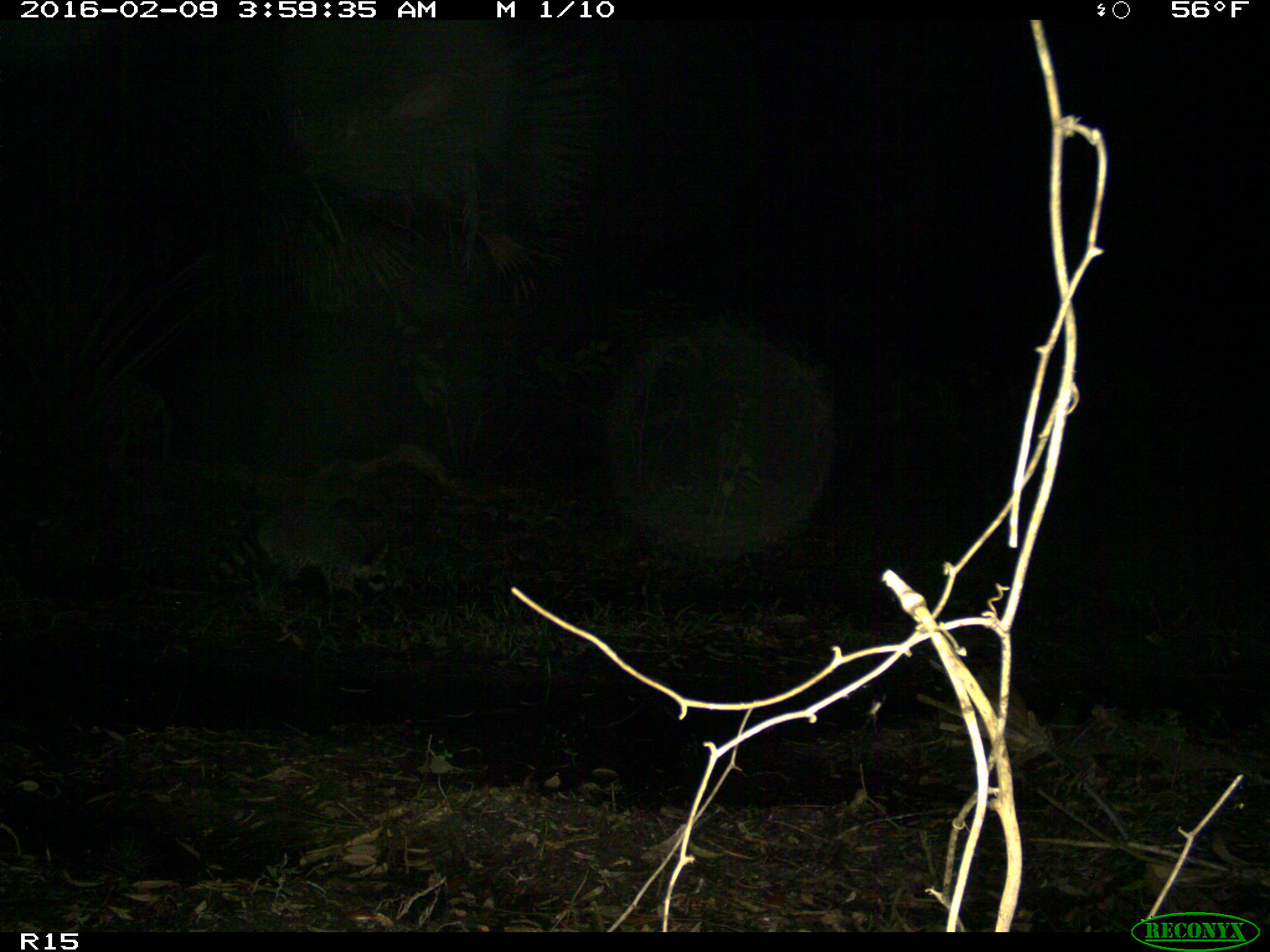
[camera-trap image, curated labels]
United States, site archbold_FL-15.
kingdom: Animalia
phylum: Chordata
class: Mammalia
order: Carnivora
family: Procyonidae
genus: Procyon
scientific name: Procyon lotor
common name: common raccoon